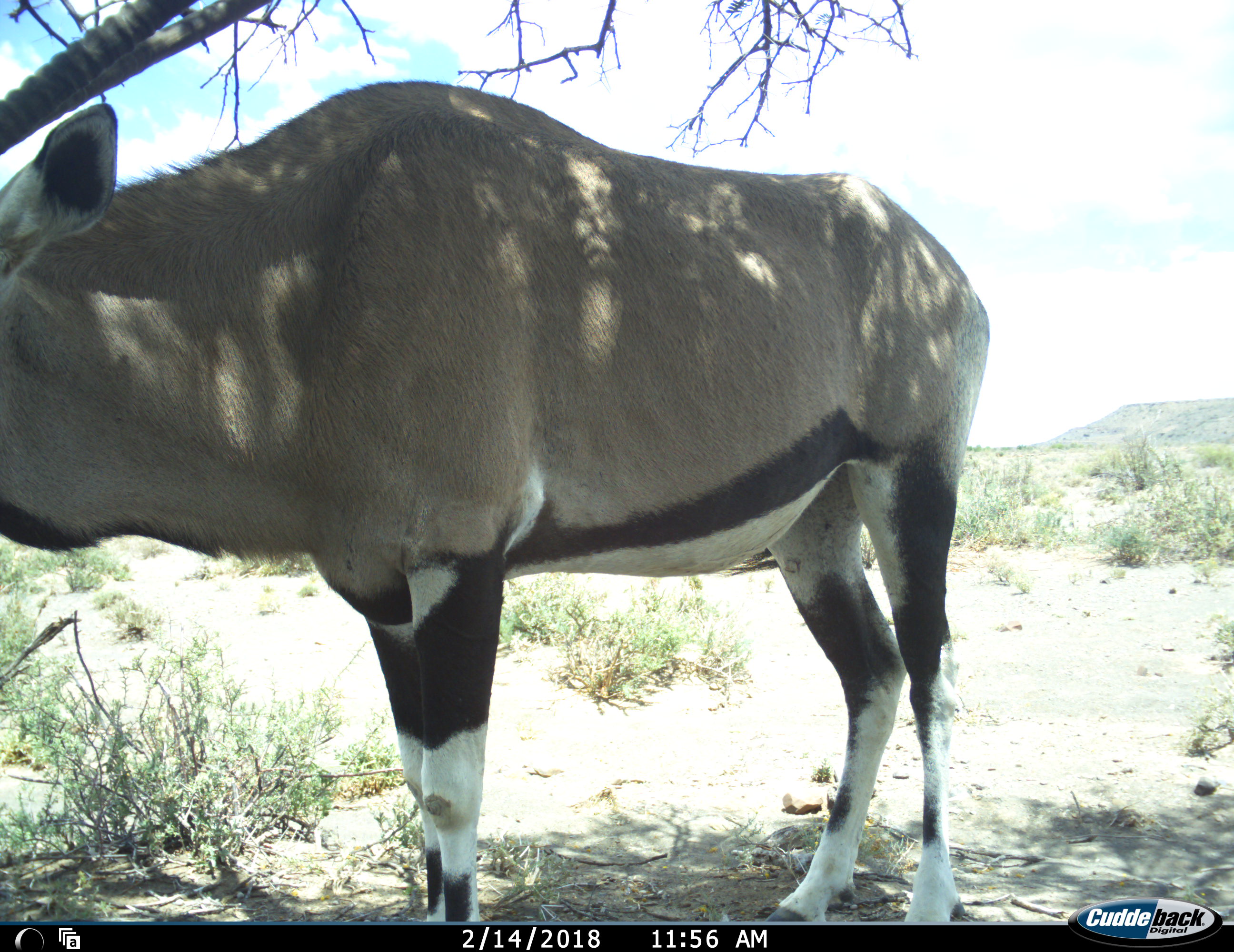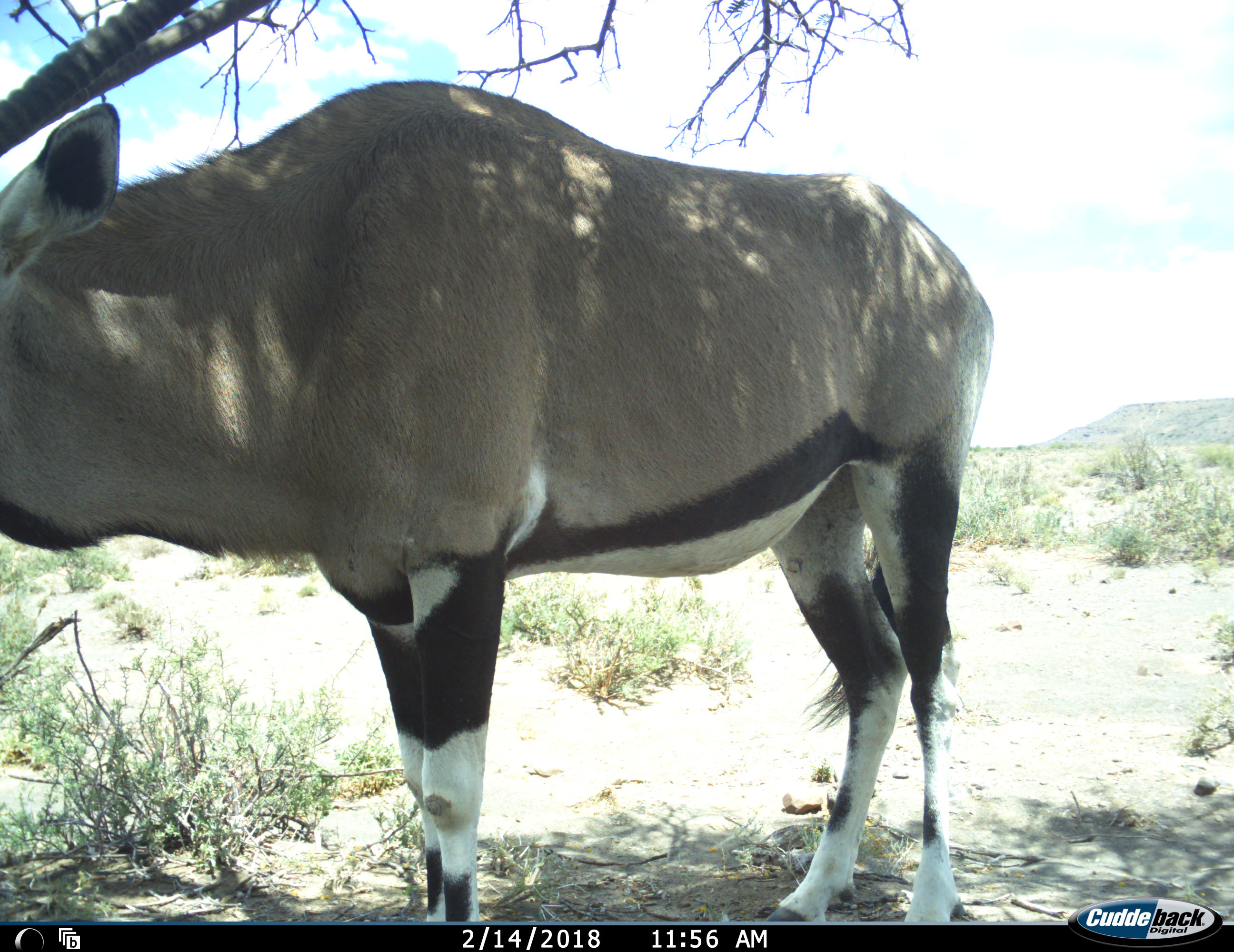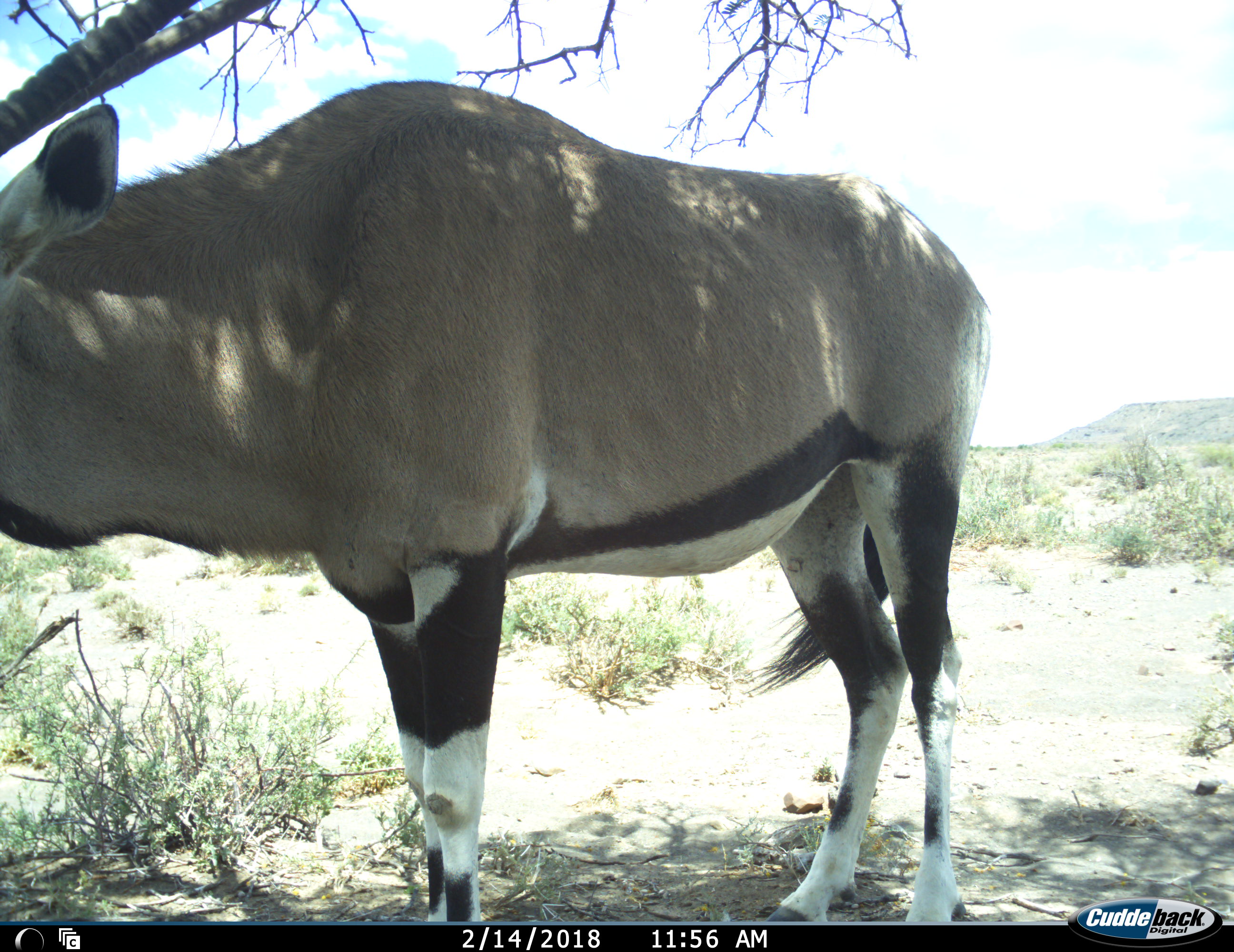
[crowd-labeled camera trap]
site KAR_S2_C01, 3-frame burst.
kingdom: Animalia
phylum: Chordata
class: Mammalia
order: Artiodactyla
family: Bovidae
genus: Oryx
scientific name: Oryx gazella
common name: gemsbok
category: oryx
Oryx (gemsbok) (Oryx gazella), count 1. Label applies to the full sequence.